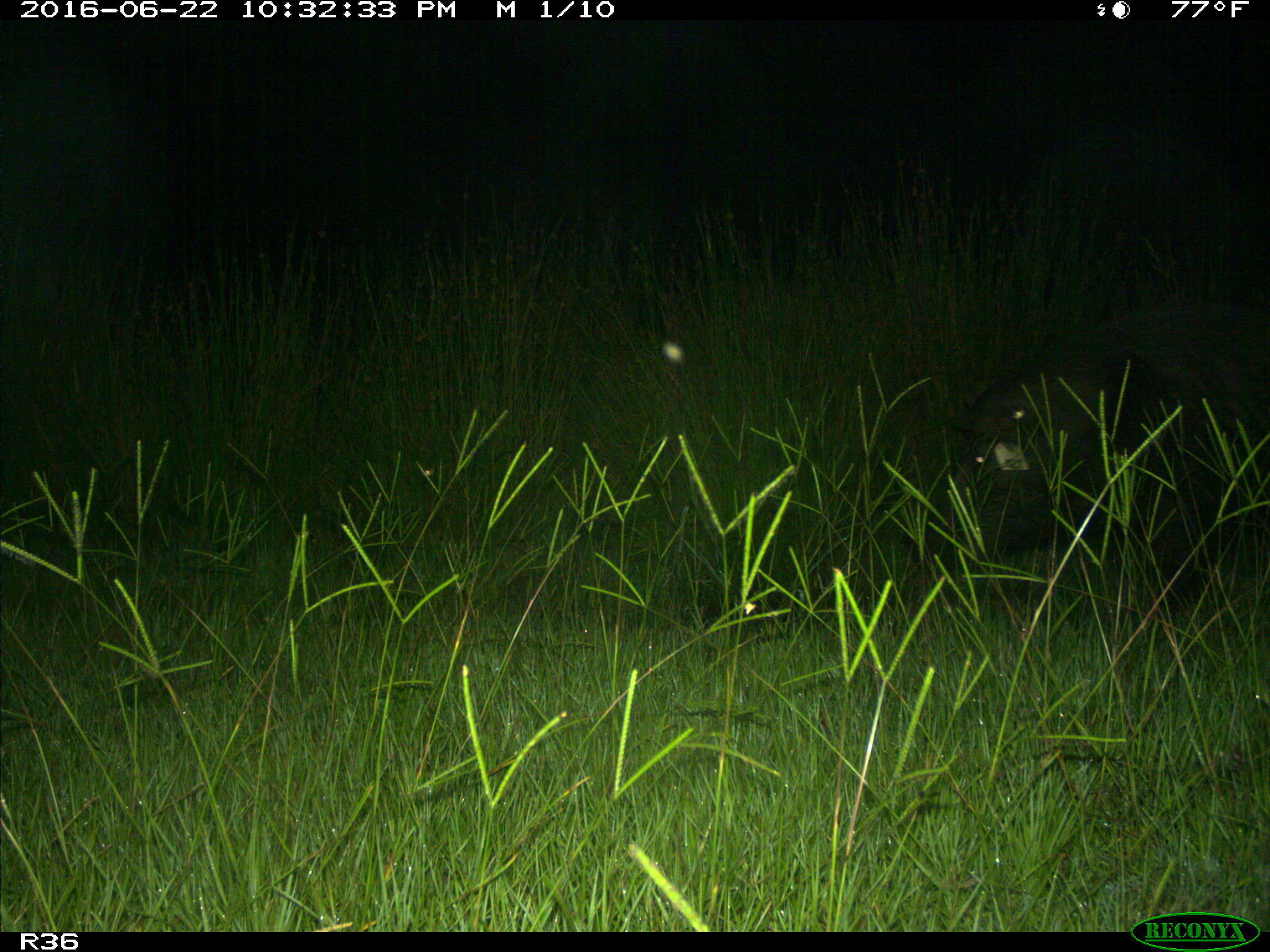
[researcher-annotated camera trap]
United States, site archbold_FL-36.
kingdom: Animalia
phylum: Chordata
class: Mammalia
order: Artiodactyla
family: Suidae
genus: Sus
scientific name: Sus scrofa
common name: wild boar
Sus scrofa (wild boar).